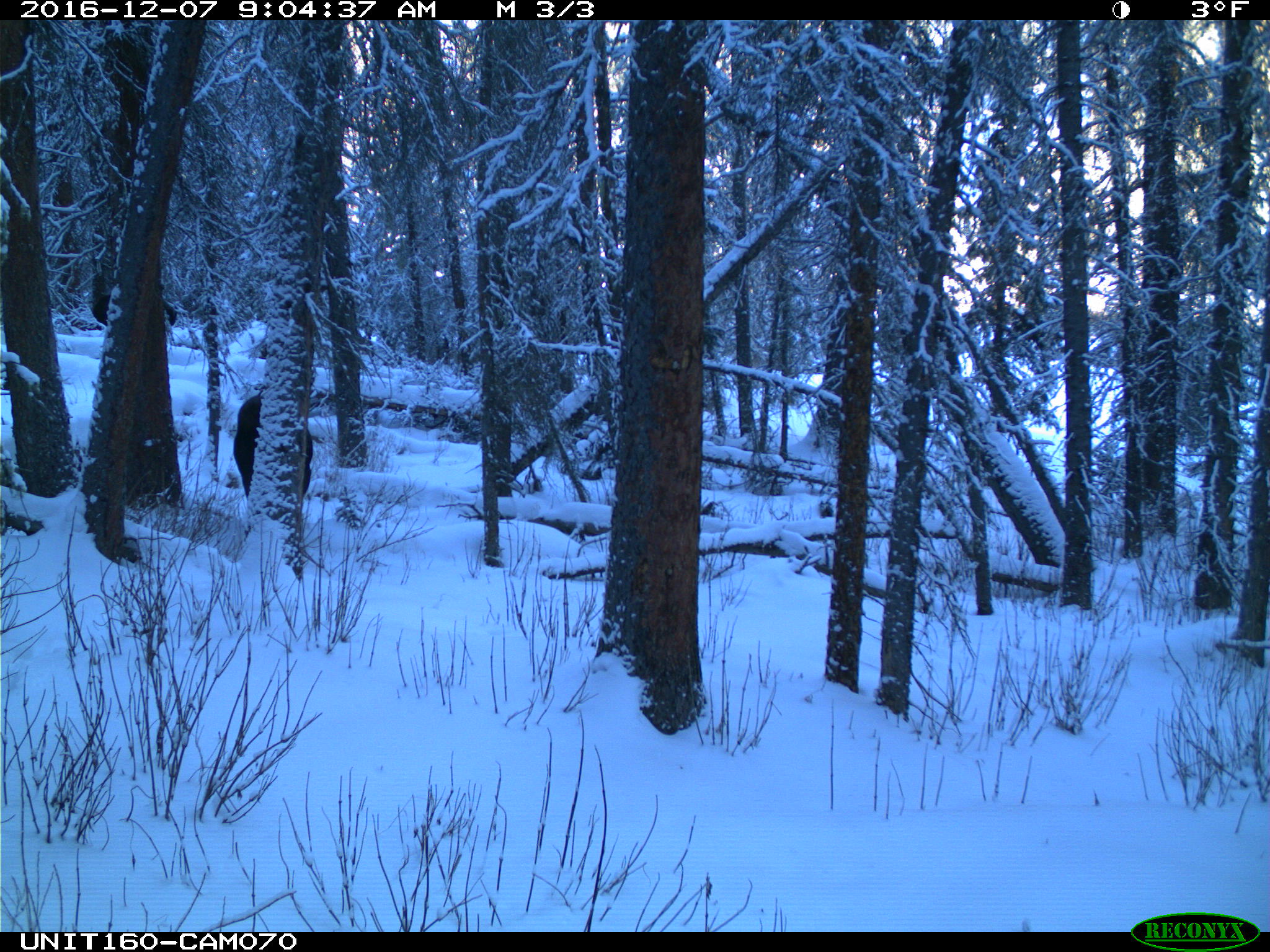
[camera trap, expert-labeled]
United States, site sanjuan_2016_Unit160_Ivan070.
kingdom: Animalia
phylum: Chordata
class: Mammalia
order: Artiodactyla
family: Cervidae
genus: Alces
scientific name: Alces alces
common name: moose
Alces alces (moose).